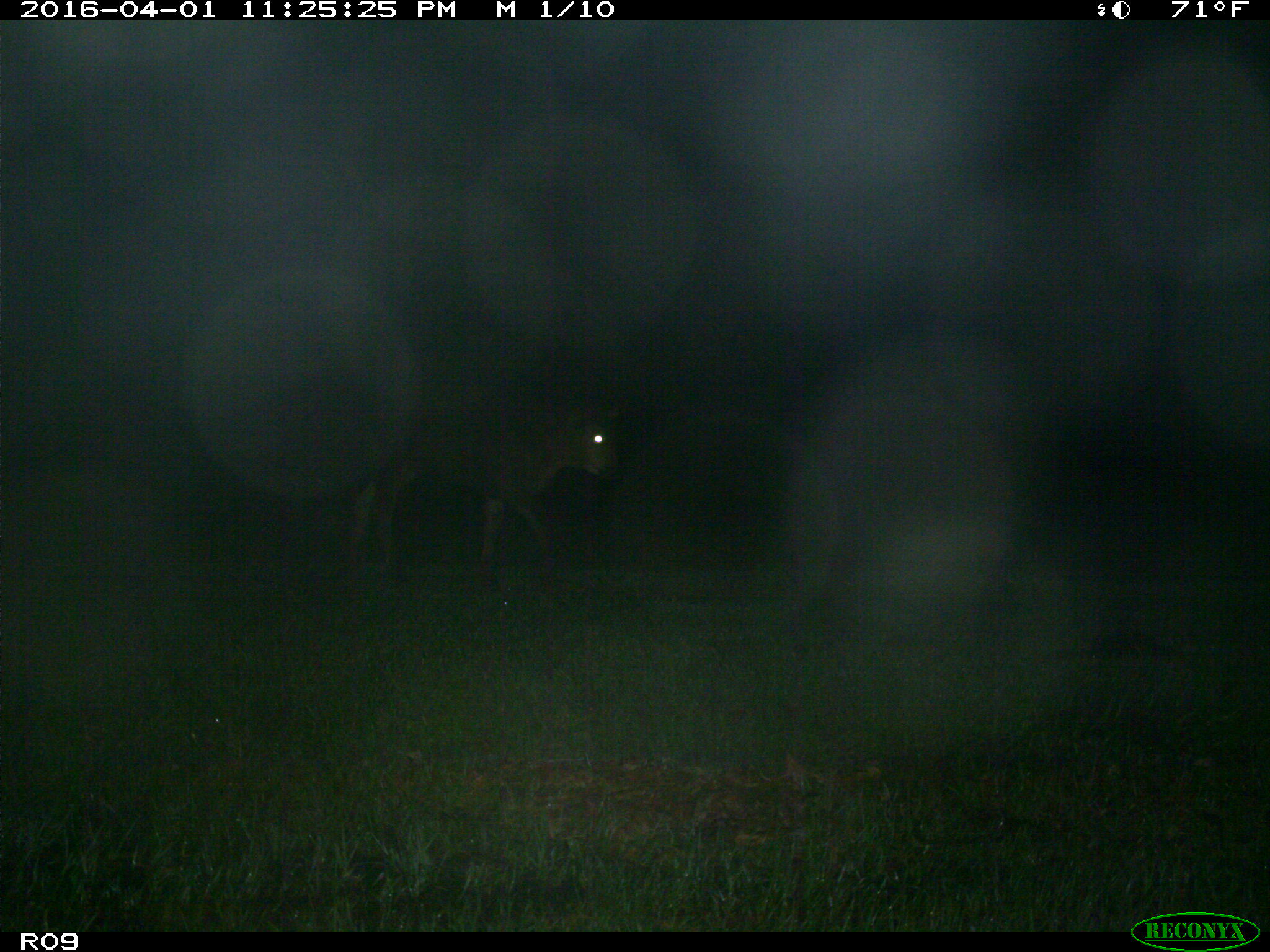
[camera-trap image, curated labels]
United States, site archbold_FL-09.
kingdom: Animalia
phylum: Chordata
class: Mammalia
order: Artiodactyla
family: Bovidae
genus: Bos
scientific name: Bos taurus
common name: domestic cow